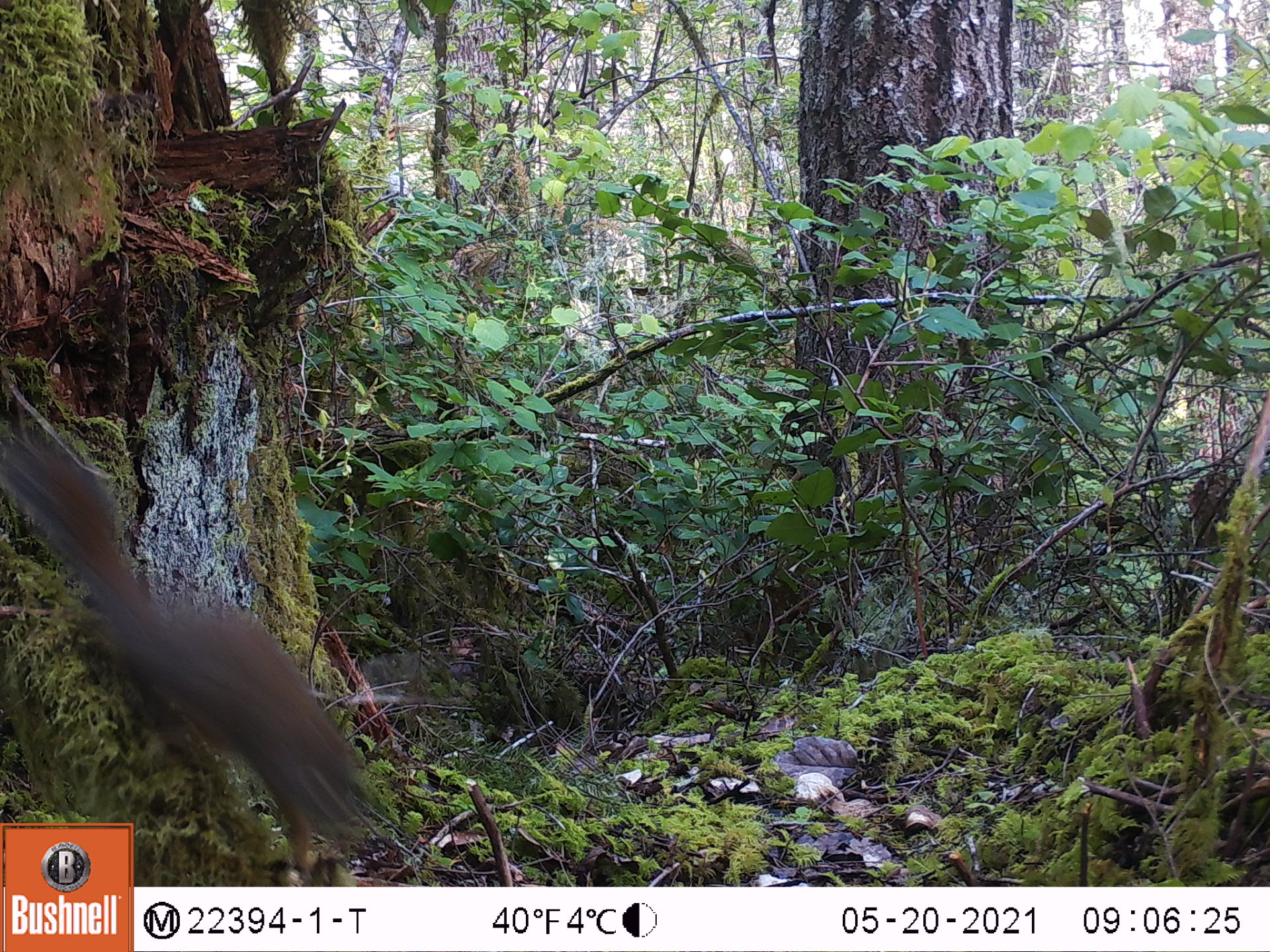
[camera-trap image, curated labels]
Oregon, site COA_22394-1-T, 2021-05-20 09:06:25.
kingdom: Animalia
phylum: Chordata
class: Mammalia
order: Rodentia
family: Sciuridae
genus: Tamiasciurus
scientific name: Tamiasciurus douglasii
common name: douglas squirrel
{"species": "douglas squirrel (Tamiasciurus douglasii)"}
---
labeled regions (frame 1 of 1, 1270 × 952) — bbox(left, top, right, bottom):
douglas squirrel: bbox(136, 559, 405, 883)